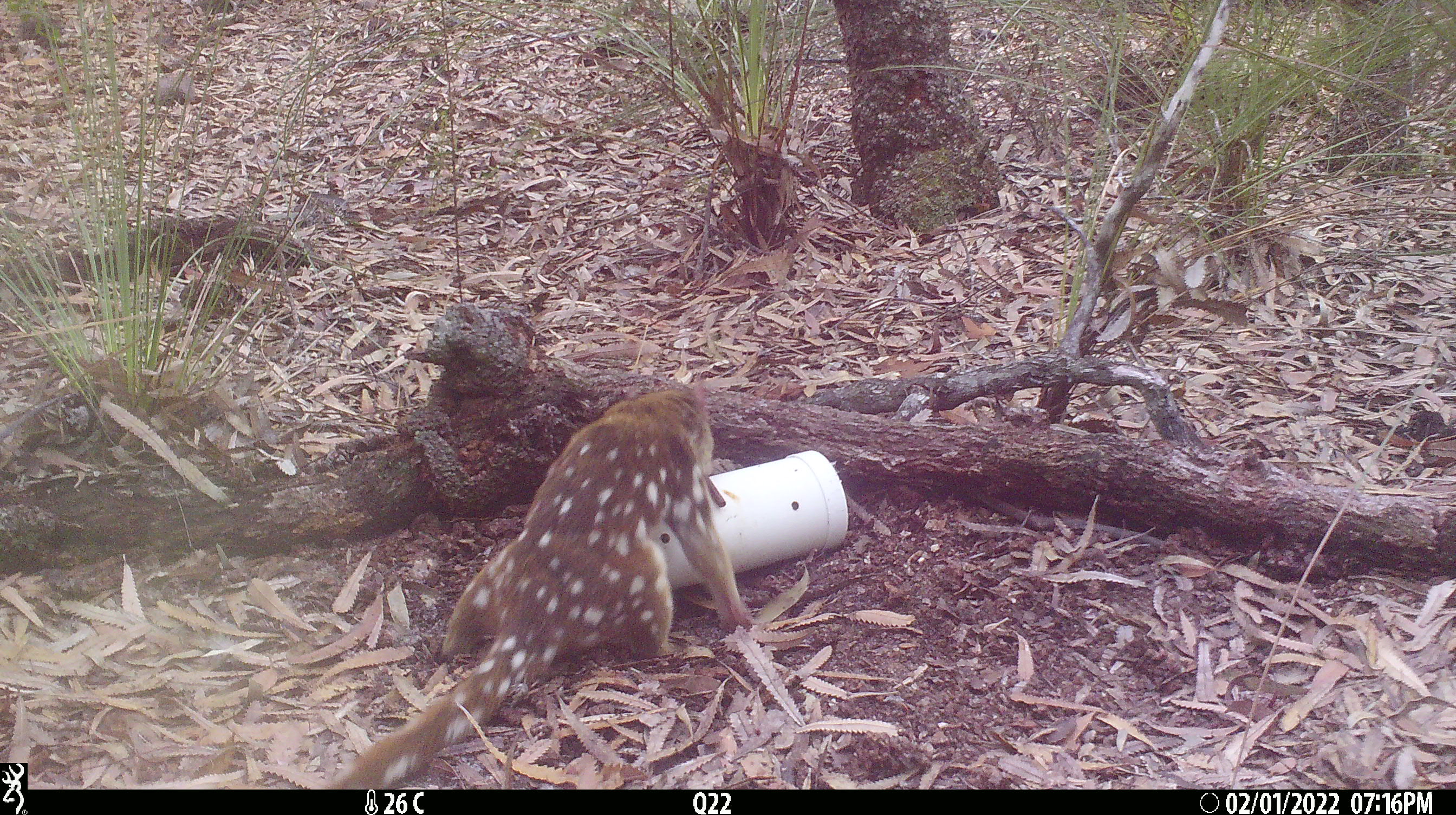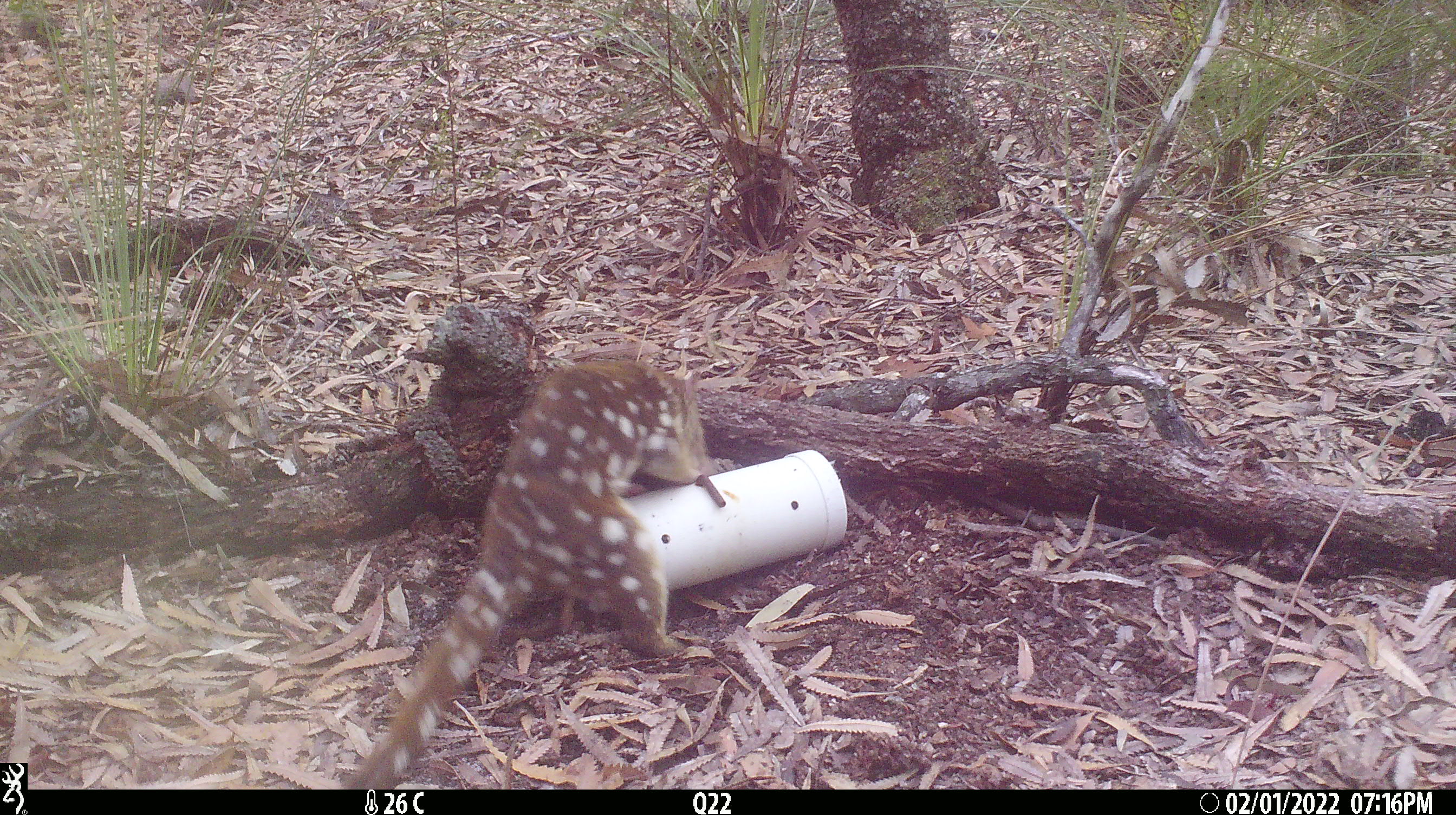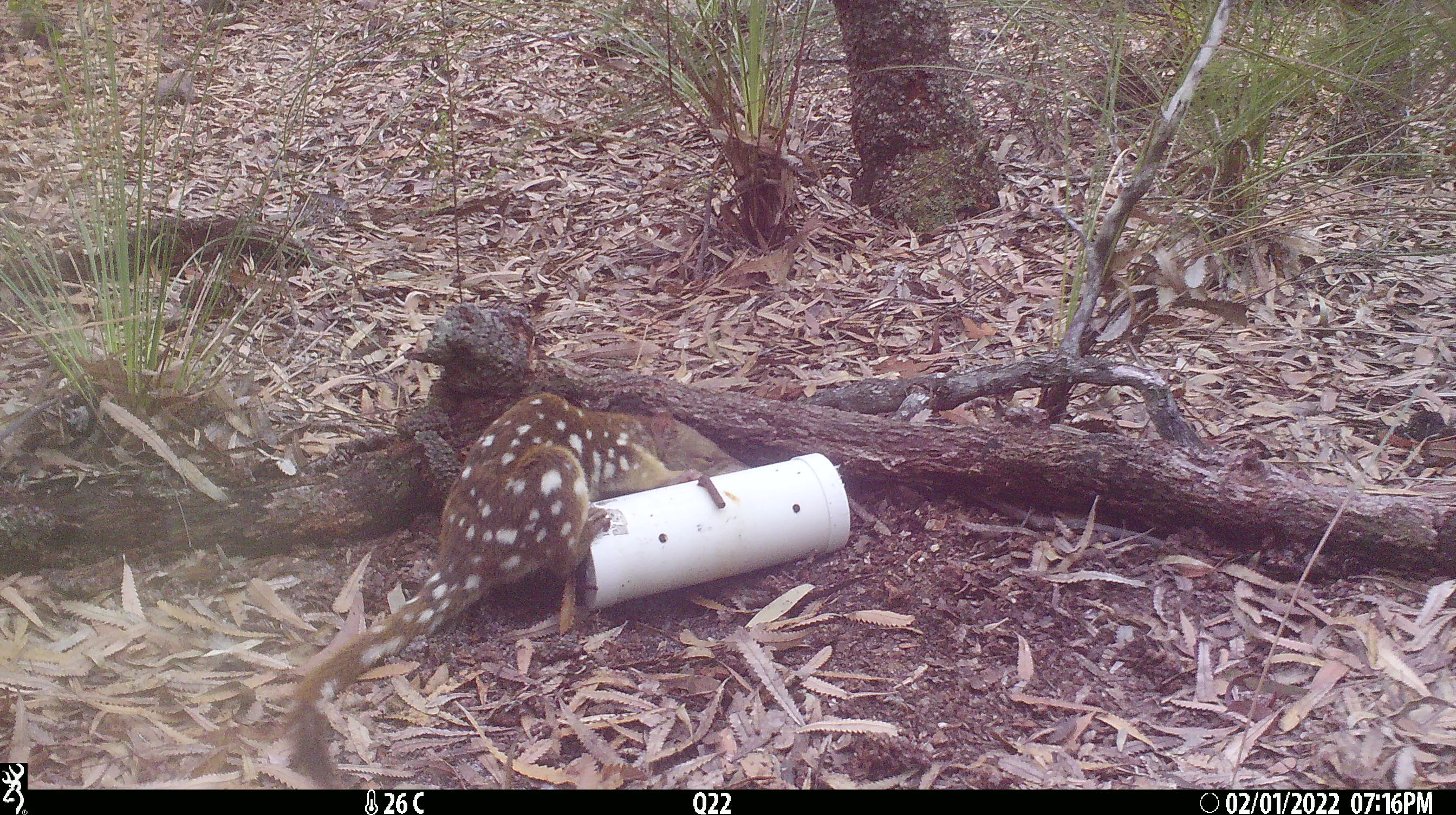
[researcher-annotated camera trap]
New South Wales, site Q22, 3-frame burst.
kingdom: Animalia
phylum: Chordata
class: Mammalia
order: Dasyuromorphia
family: Dasyuridae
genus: Dasyurus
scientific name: Dasyurus maculatus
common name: spotted-tailed quoll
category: quoll